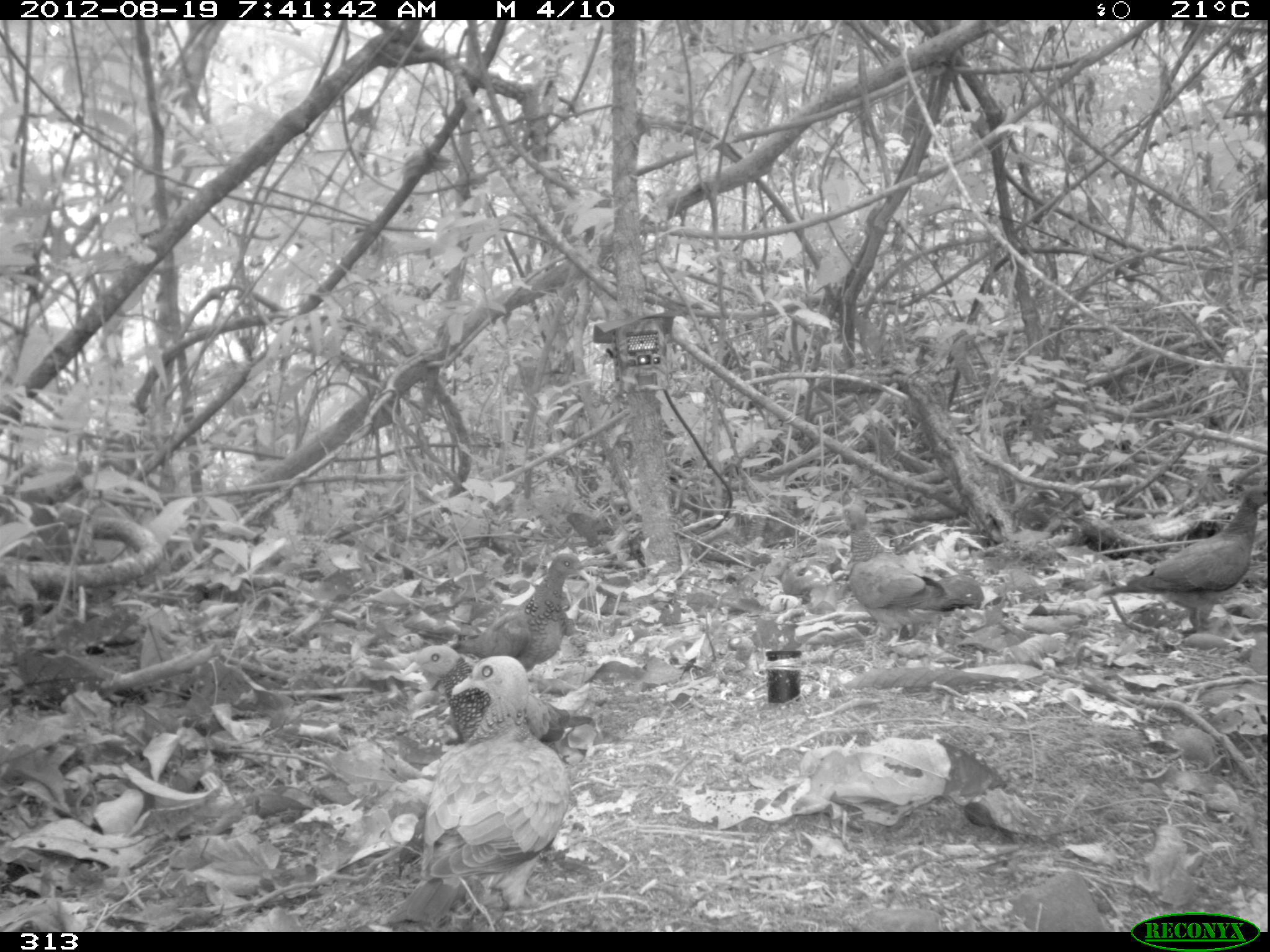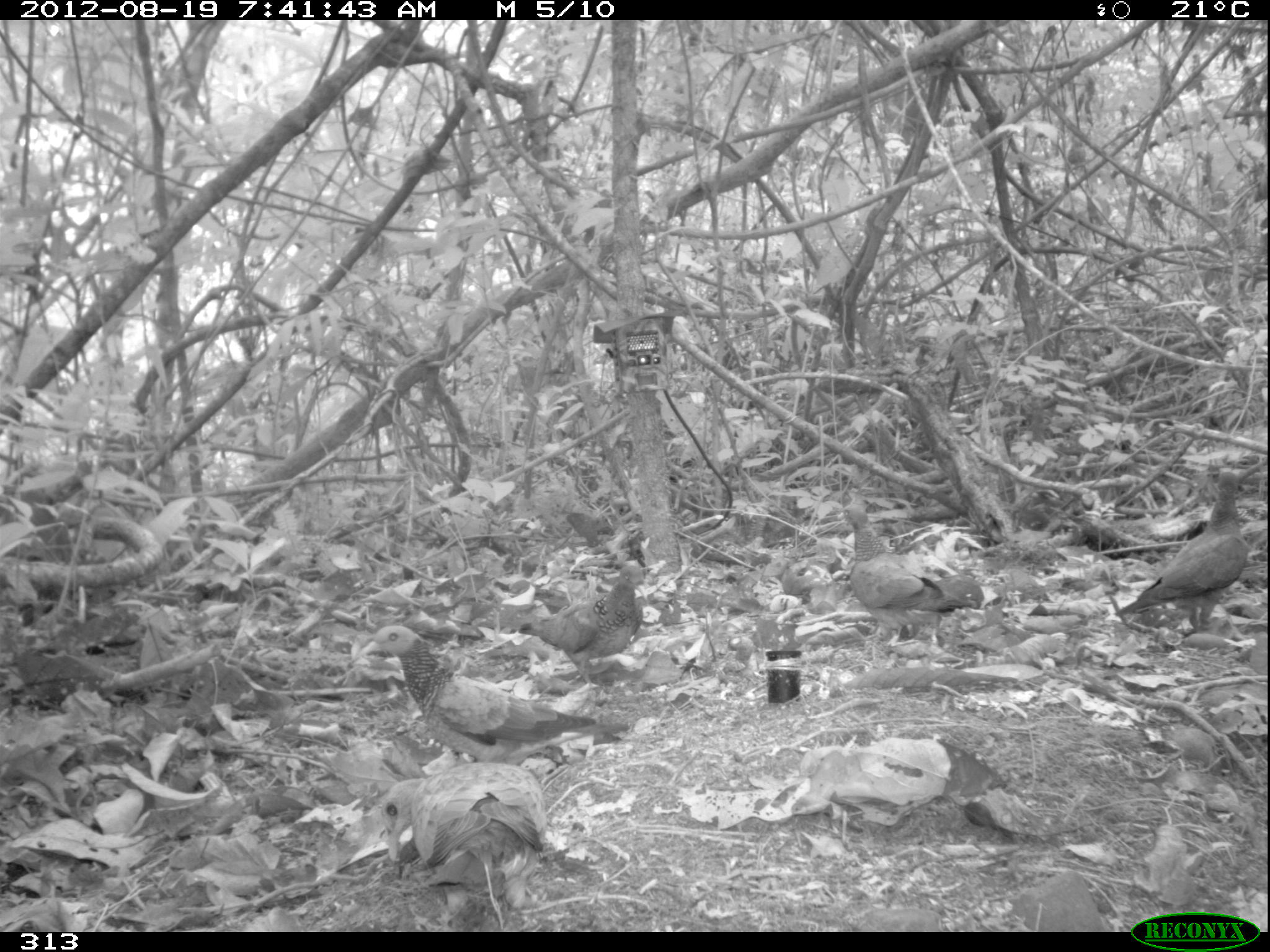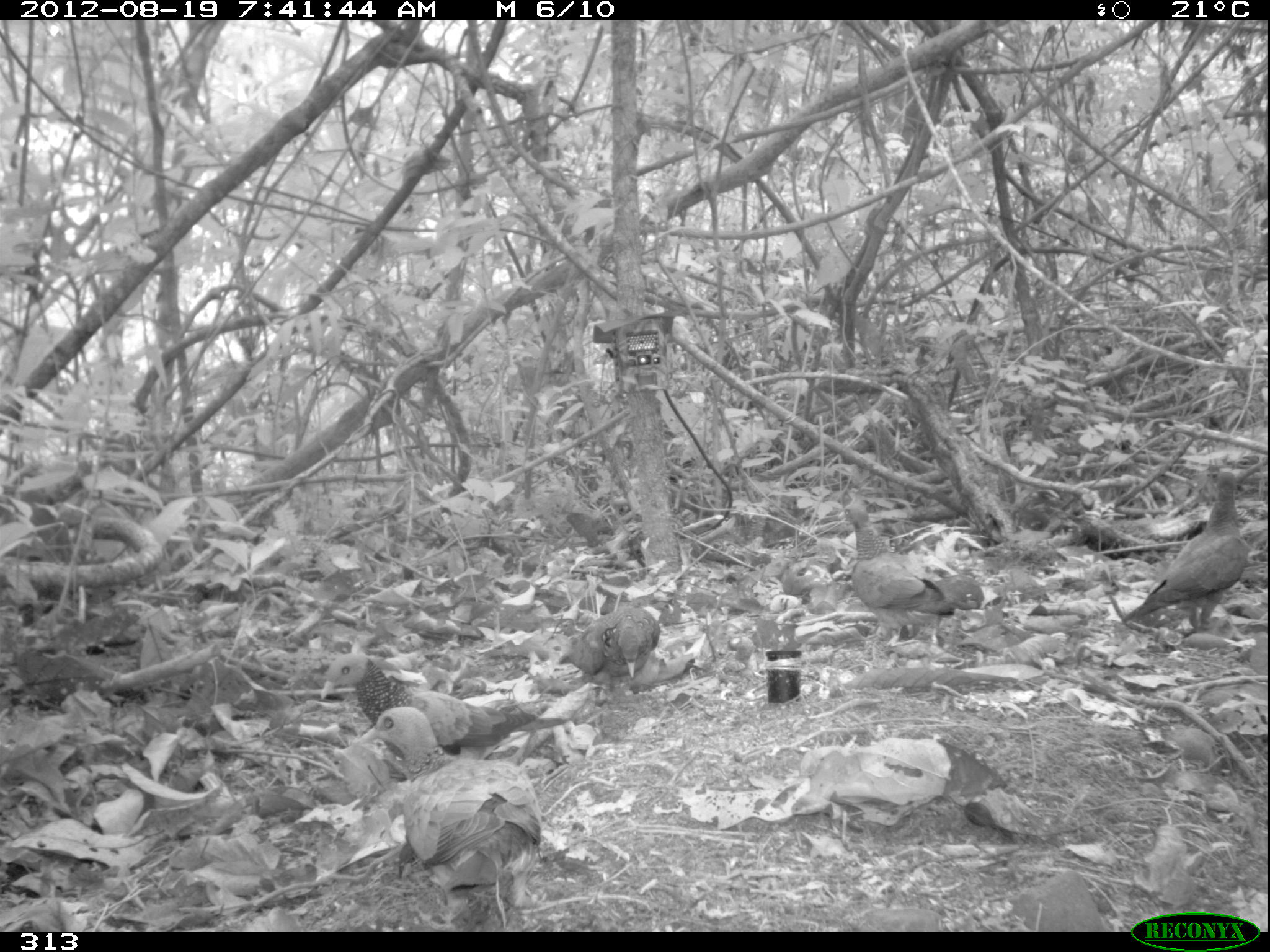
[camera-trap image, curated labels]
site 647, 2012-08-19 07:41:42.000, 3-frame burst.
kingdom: Animalia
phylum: Chordata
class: Aves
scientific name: Aves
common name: bird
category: unknown bird